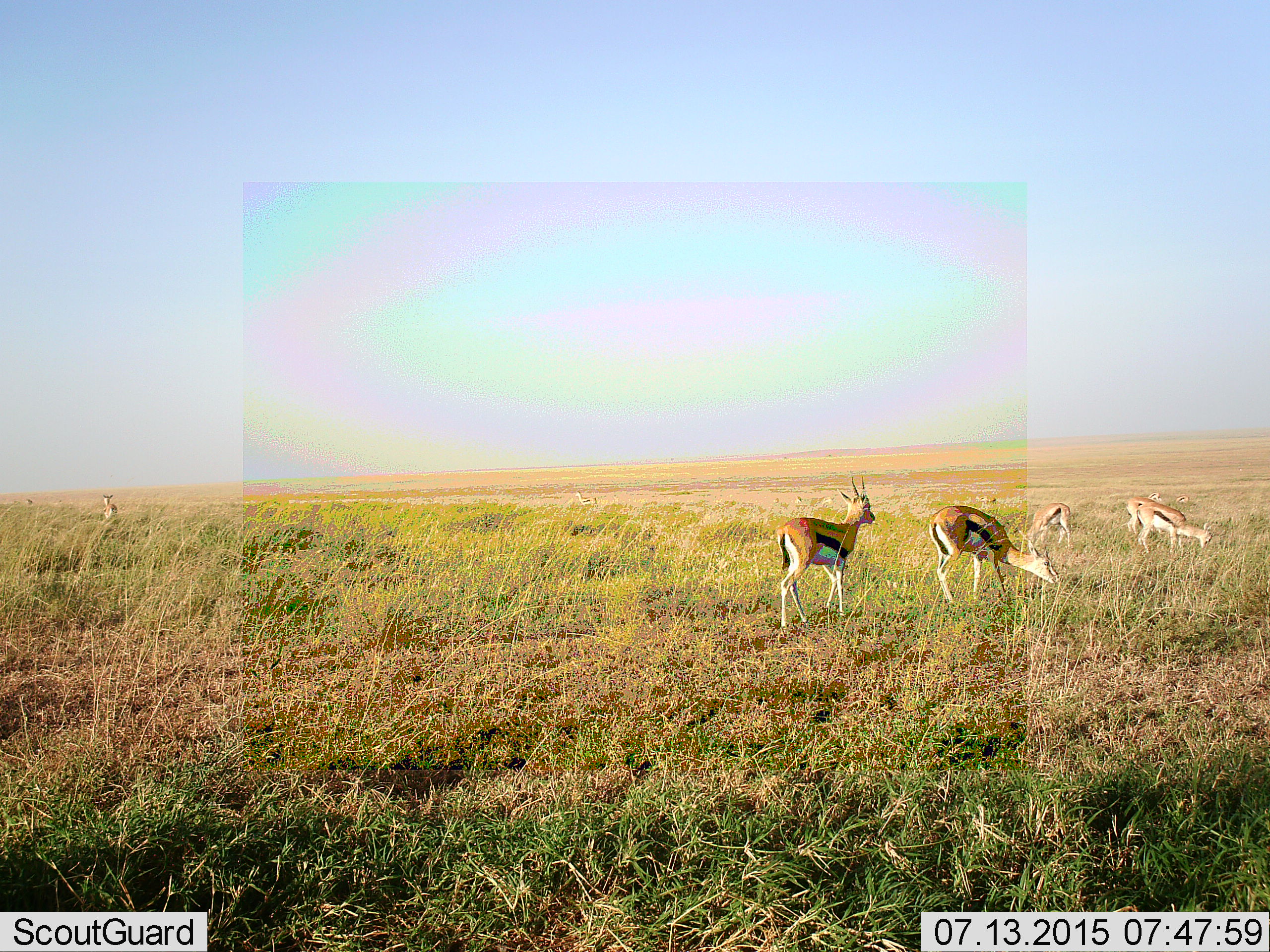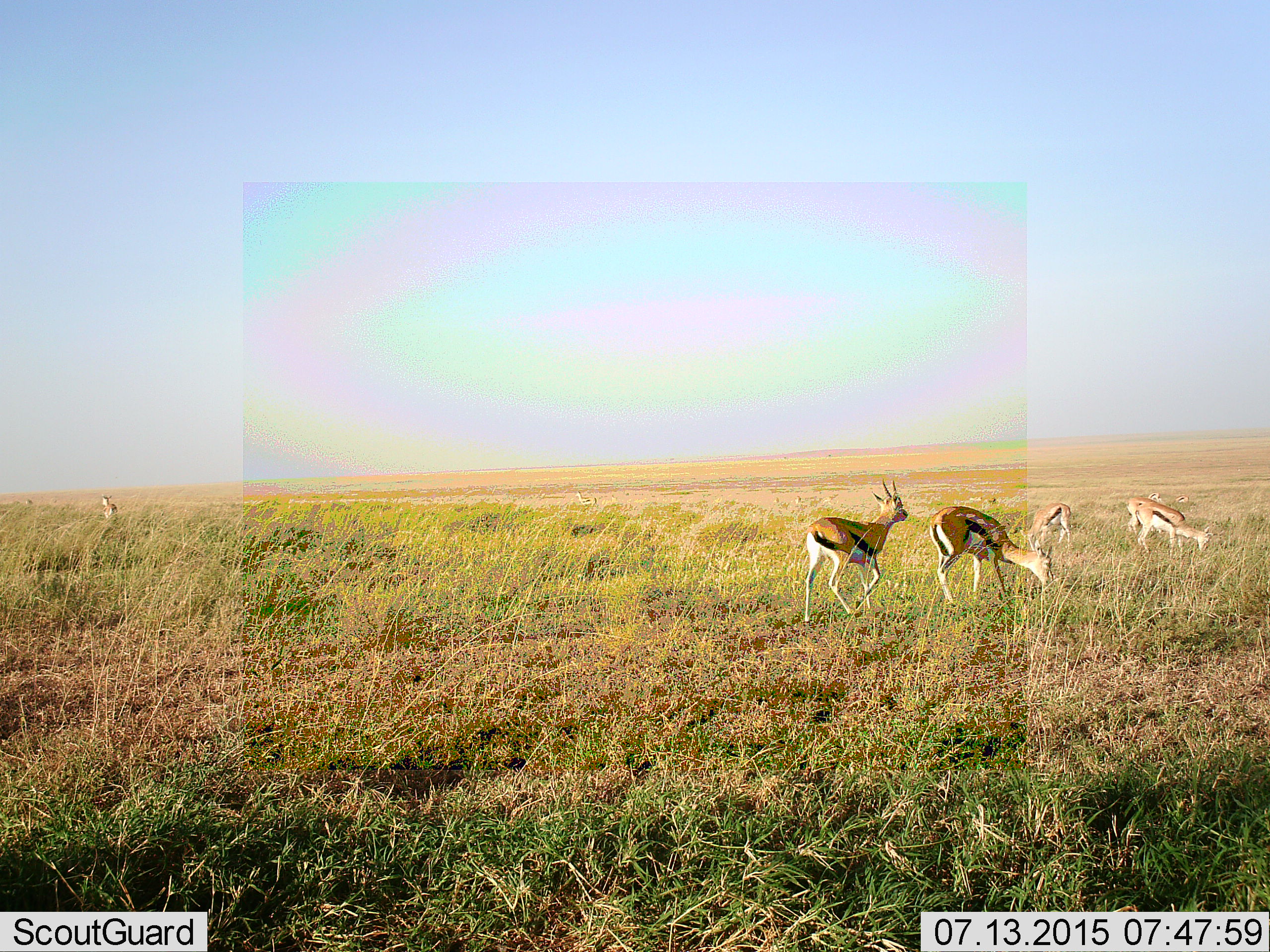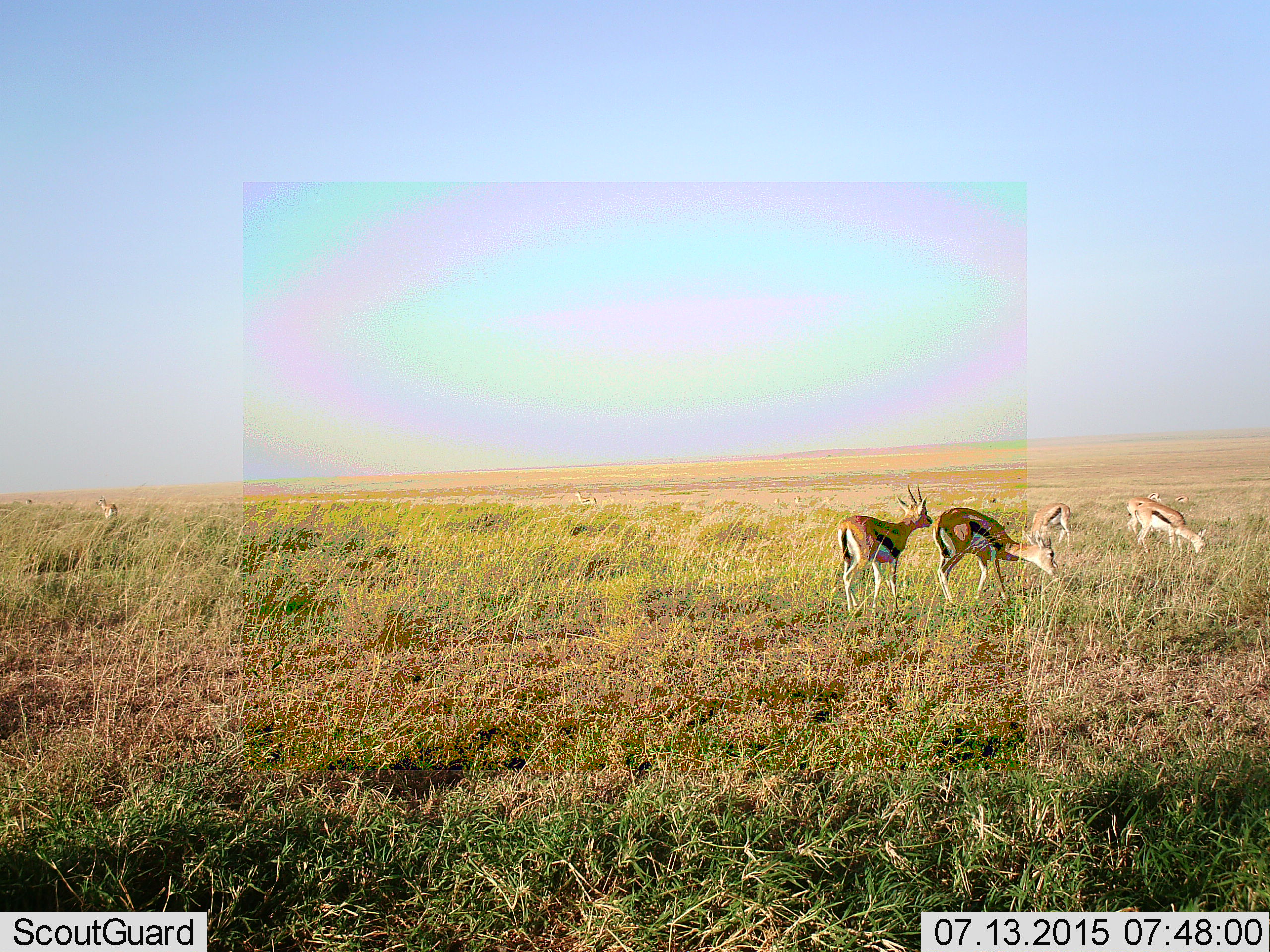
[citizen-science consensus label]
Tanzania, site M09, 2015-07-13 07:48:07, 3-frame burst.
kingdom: Animalia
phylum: Chordata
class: Mammalia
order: Artiodactyla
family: Bovidae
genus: Eudorcas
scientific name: Eudorcas thomsonii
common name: thomson's gazelle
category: gazellethomsons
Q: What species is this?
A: Gazellethomsons (thomson's gazelle) (Eudorcas thomsonii).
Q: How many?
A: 11-50.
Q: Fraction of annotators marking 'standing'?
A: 90%.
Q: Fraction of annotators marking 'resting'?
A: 0%.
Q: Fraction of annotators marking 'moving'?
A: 50%.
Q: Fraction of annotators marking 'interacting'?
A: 0%.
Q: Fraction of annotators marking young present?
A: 0%.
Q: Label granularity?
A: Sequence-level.